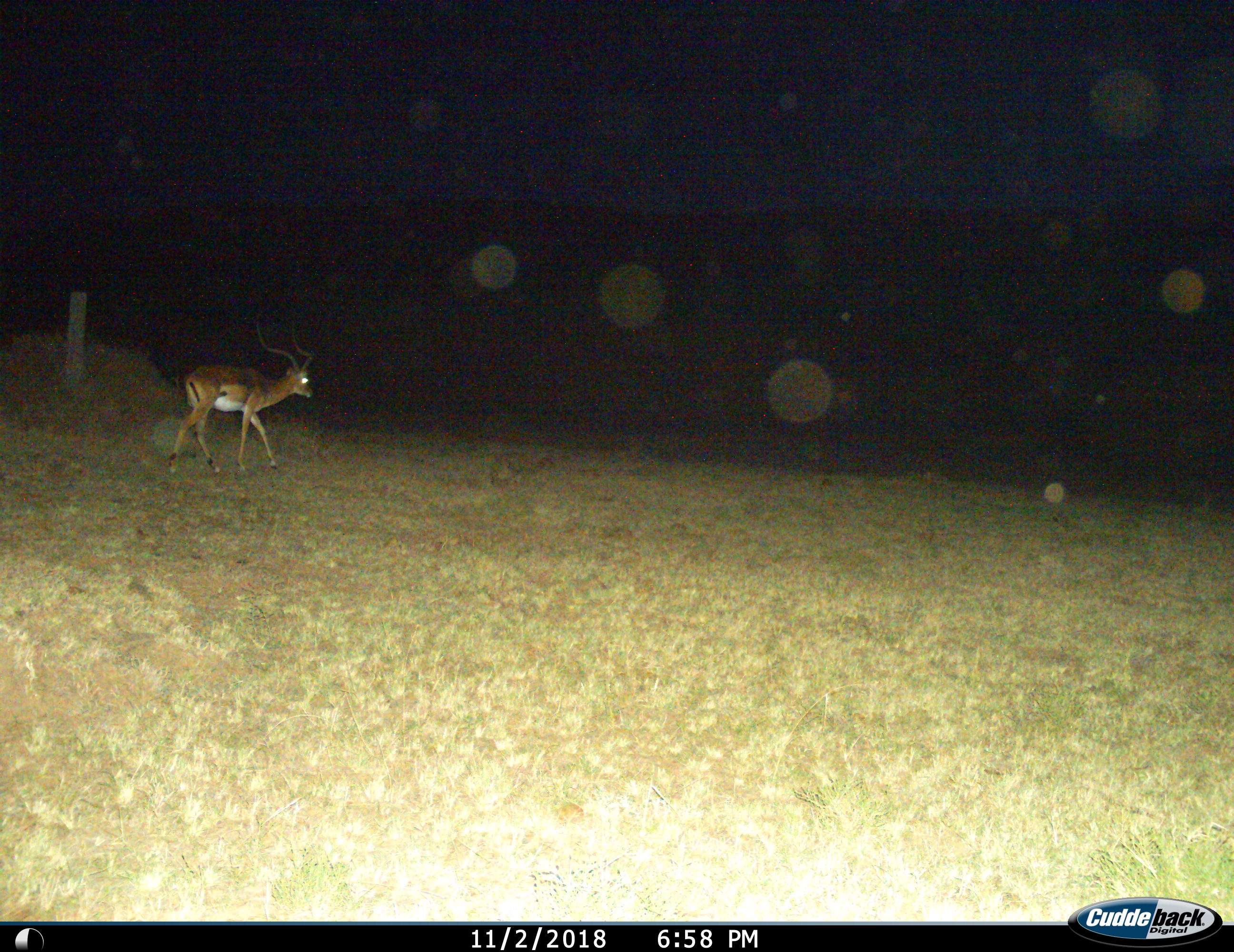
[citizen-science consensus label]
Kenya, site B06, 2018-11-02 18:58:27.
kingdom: Animalia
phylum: Chordata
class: Mammalia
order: Artiodactyla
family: Bovidae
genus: Aepyceros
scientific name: Aepyceros melampus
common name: impala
Impala (Aepyceros melampus), count 1. Behavior (volunteer vote fractions): standing 25%, resting 0%, moving 88%, interacting 0%. Young present (vote fraction): 0%. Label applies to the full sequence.